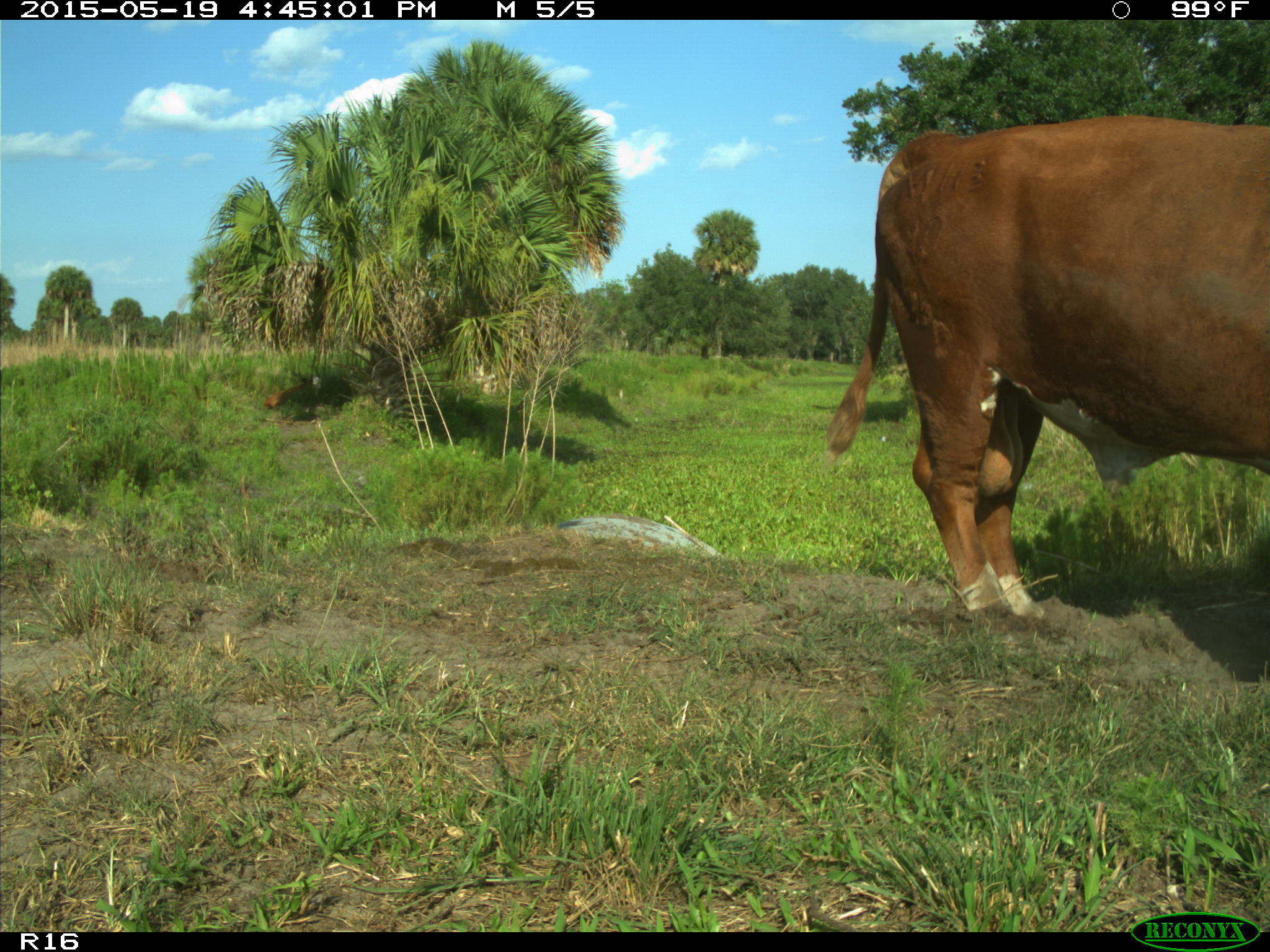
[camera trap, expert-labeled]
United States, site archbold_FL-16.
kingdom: Animalia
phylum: Chordata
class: Mammalia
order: Artiodactyla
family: Bovidae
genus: Bos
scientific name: Bos taurus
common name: domestic cow